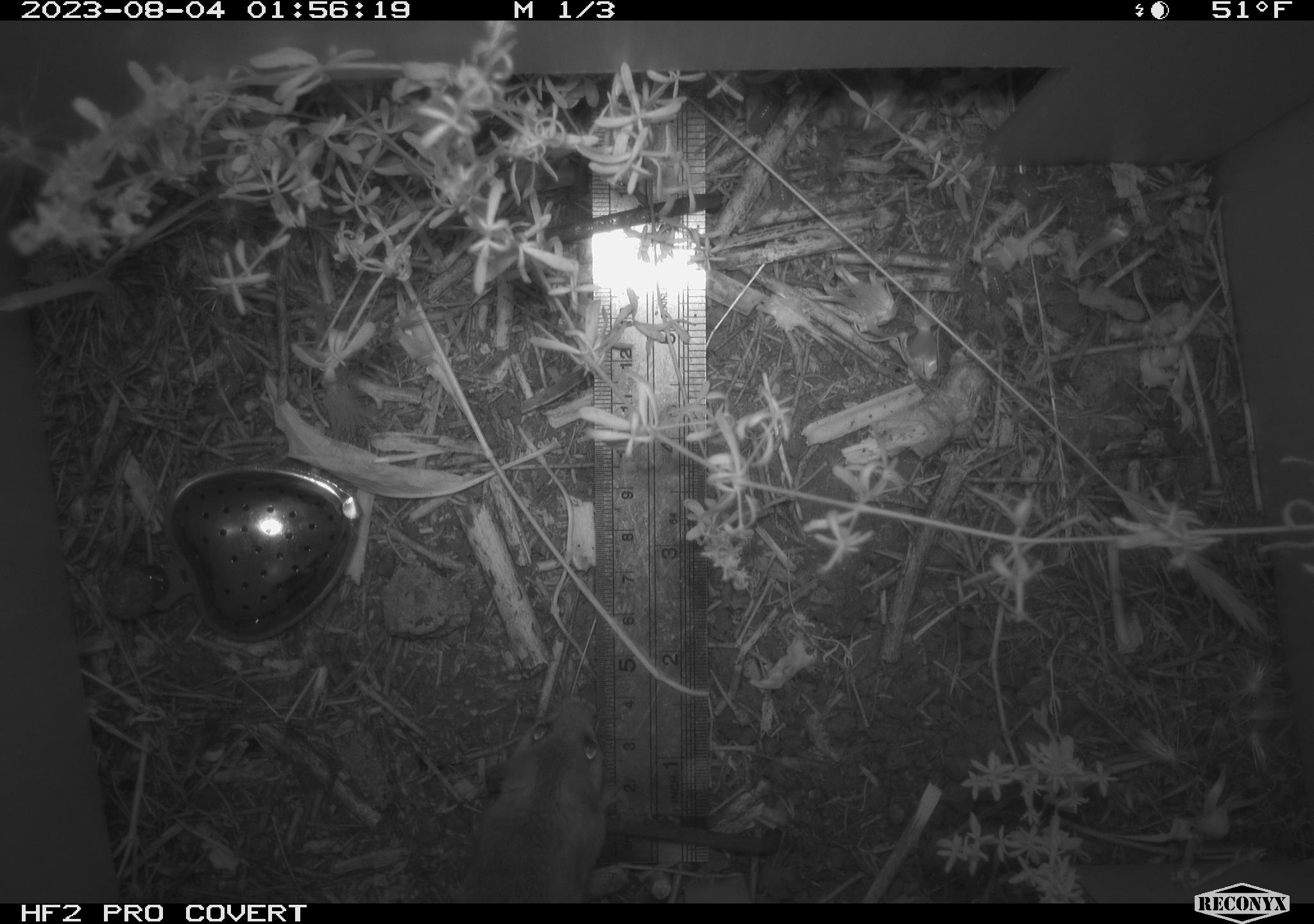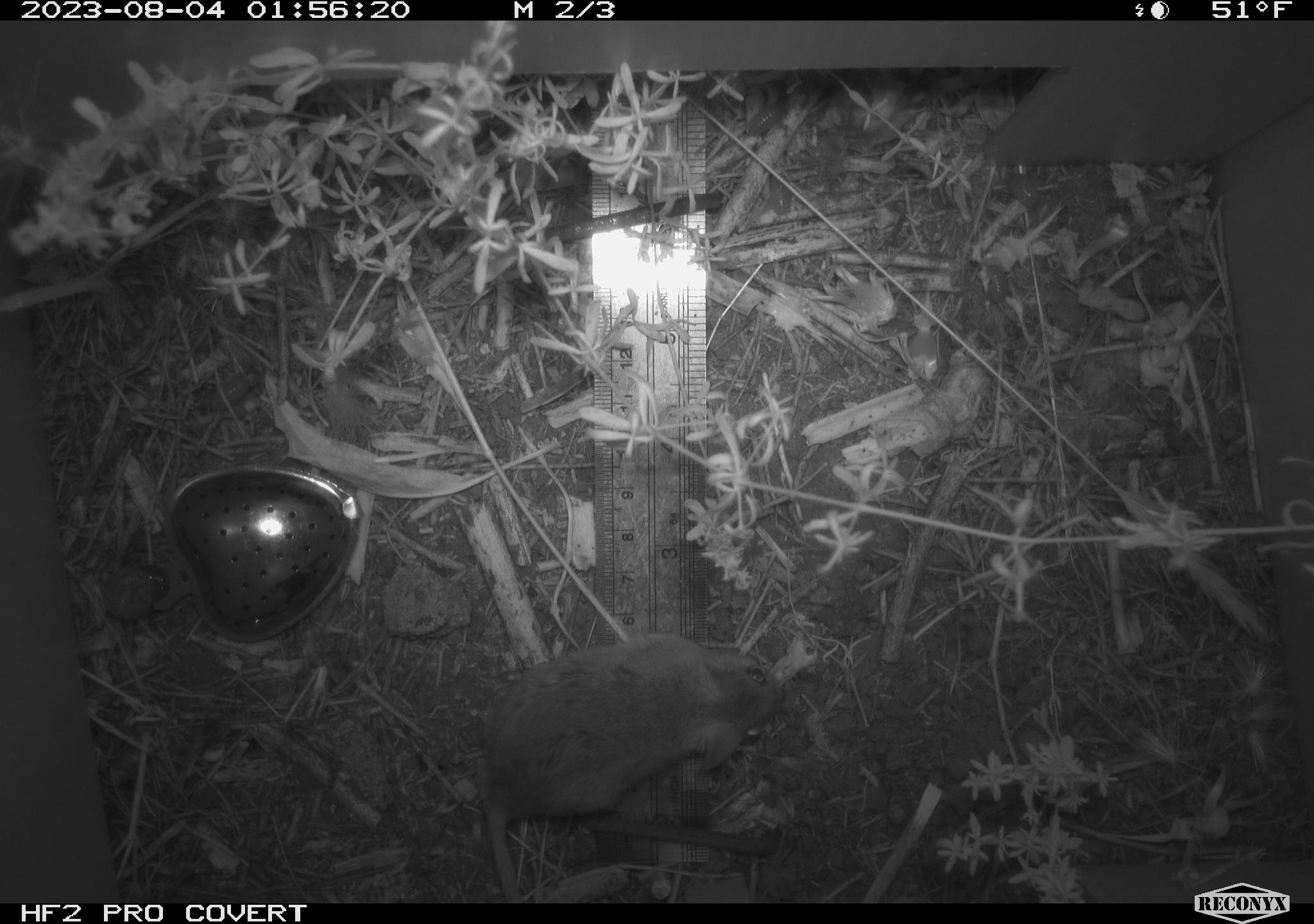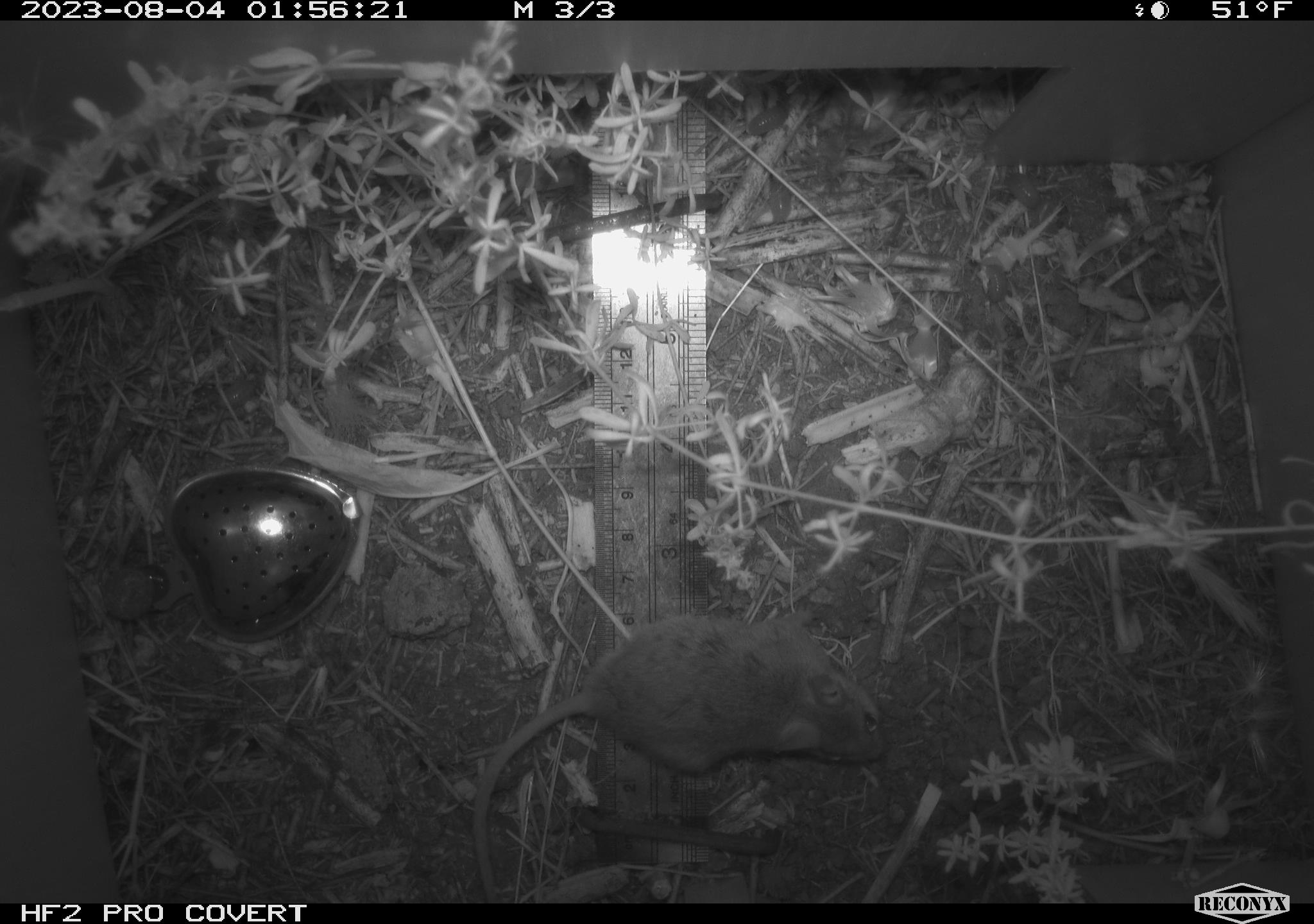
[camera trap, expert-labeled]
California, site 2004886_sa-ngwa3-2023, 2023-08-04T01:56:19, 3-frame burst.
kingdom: Animalia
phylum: Chordata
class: Mammalia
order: Rodentia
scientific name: Rodentia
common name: mouse species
Mouse species (Rodentia).